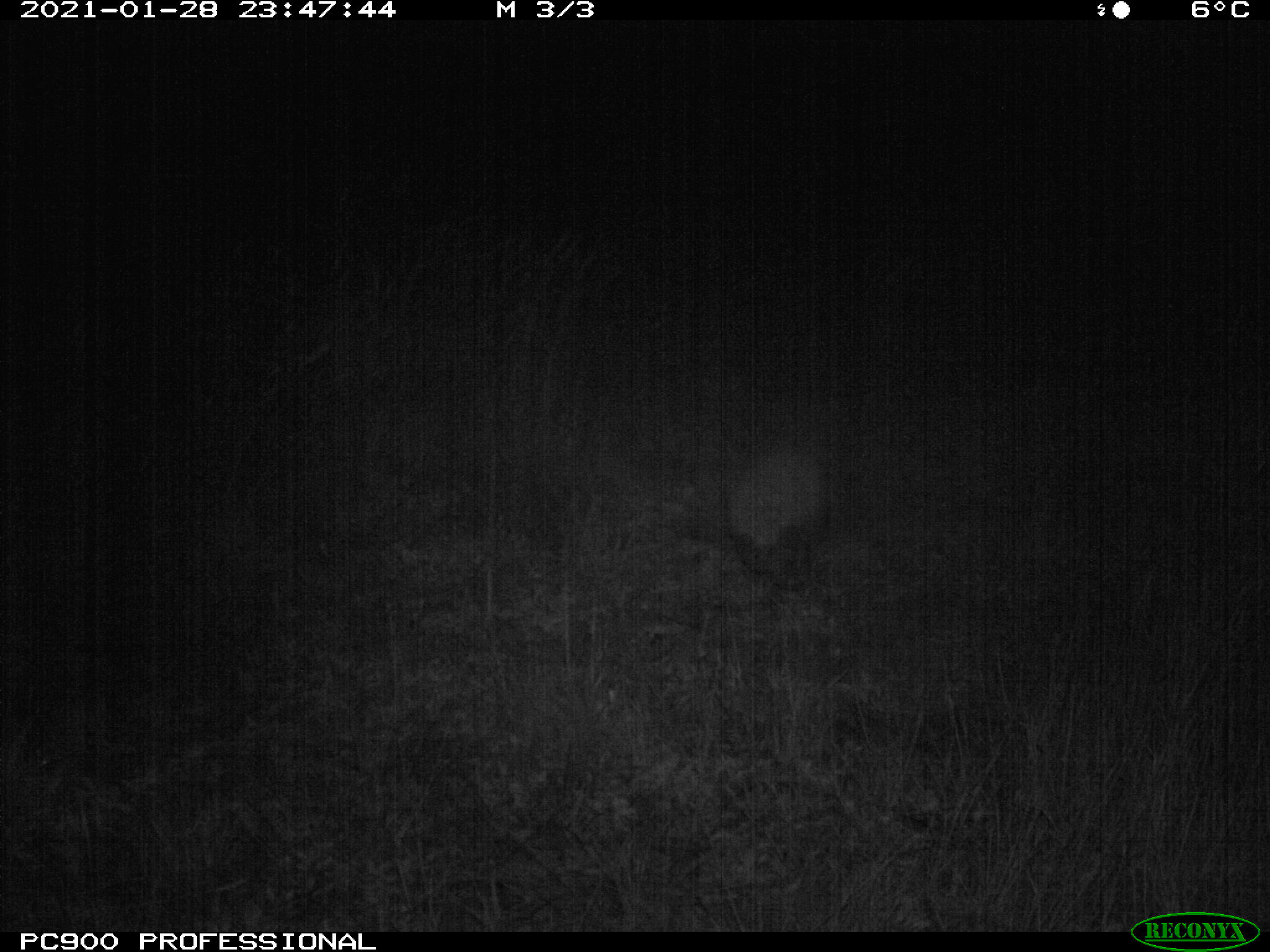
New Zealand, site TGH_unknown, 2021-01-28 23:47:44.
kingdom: Animalia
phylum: Chordata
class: Mammalia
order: Eulipotyphla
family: Erinaceidae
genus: Erinaceus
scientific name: Erinaceus europaeus europaeus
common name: european hedgehog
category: hedgehog